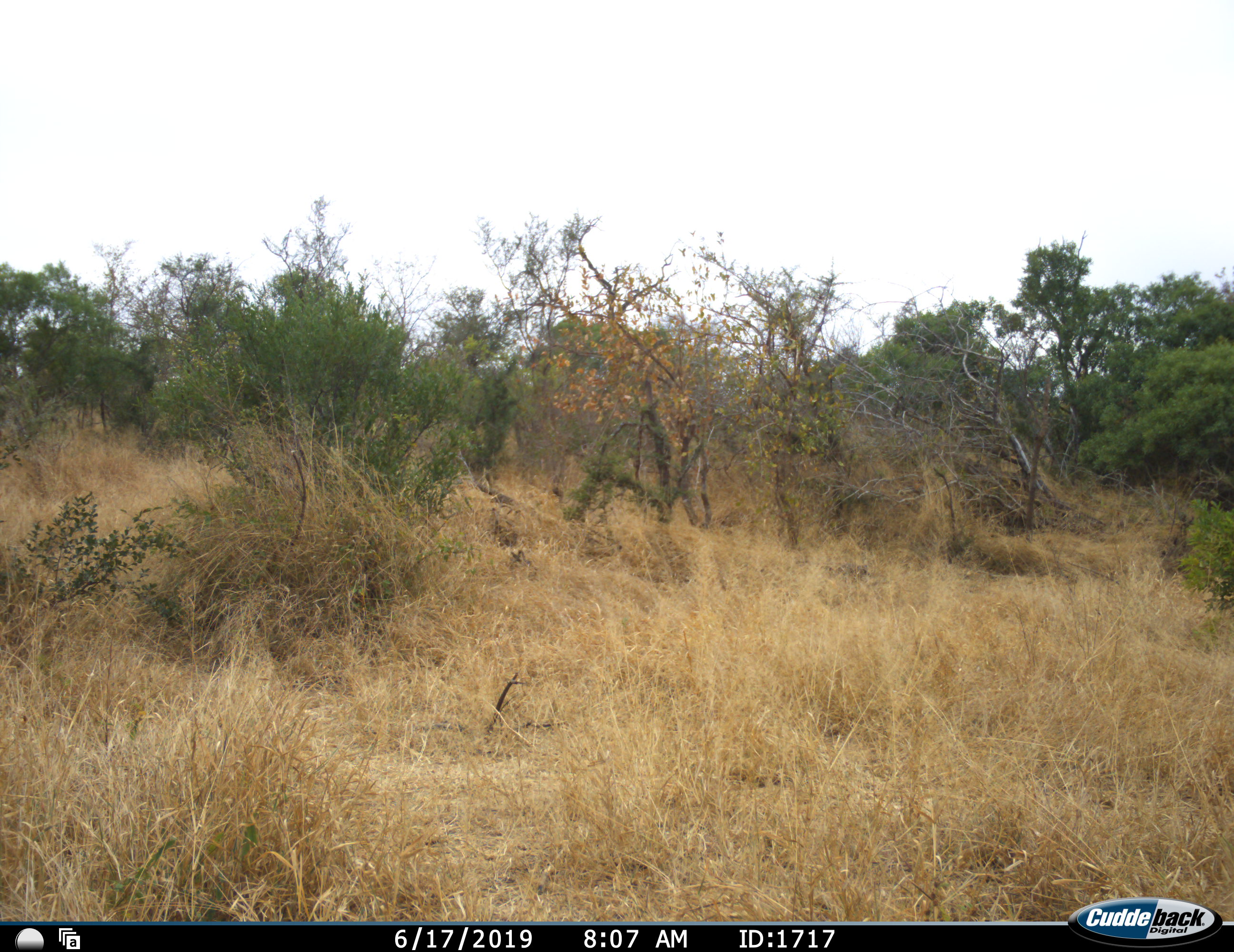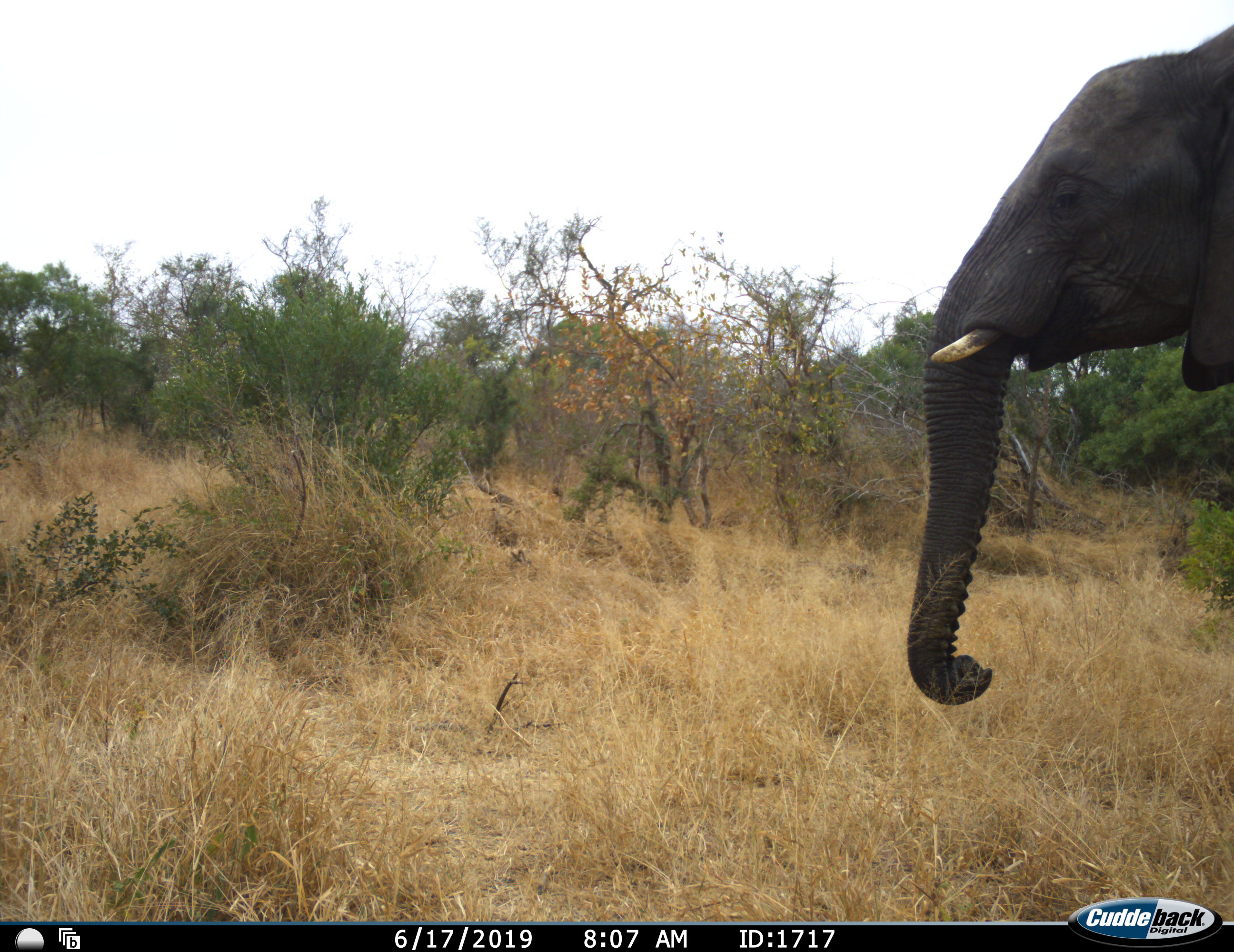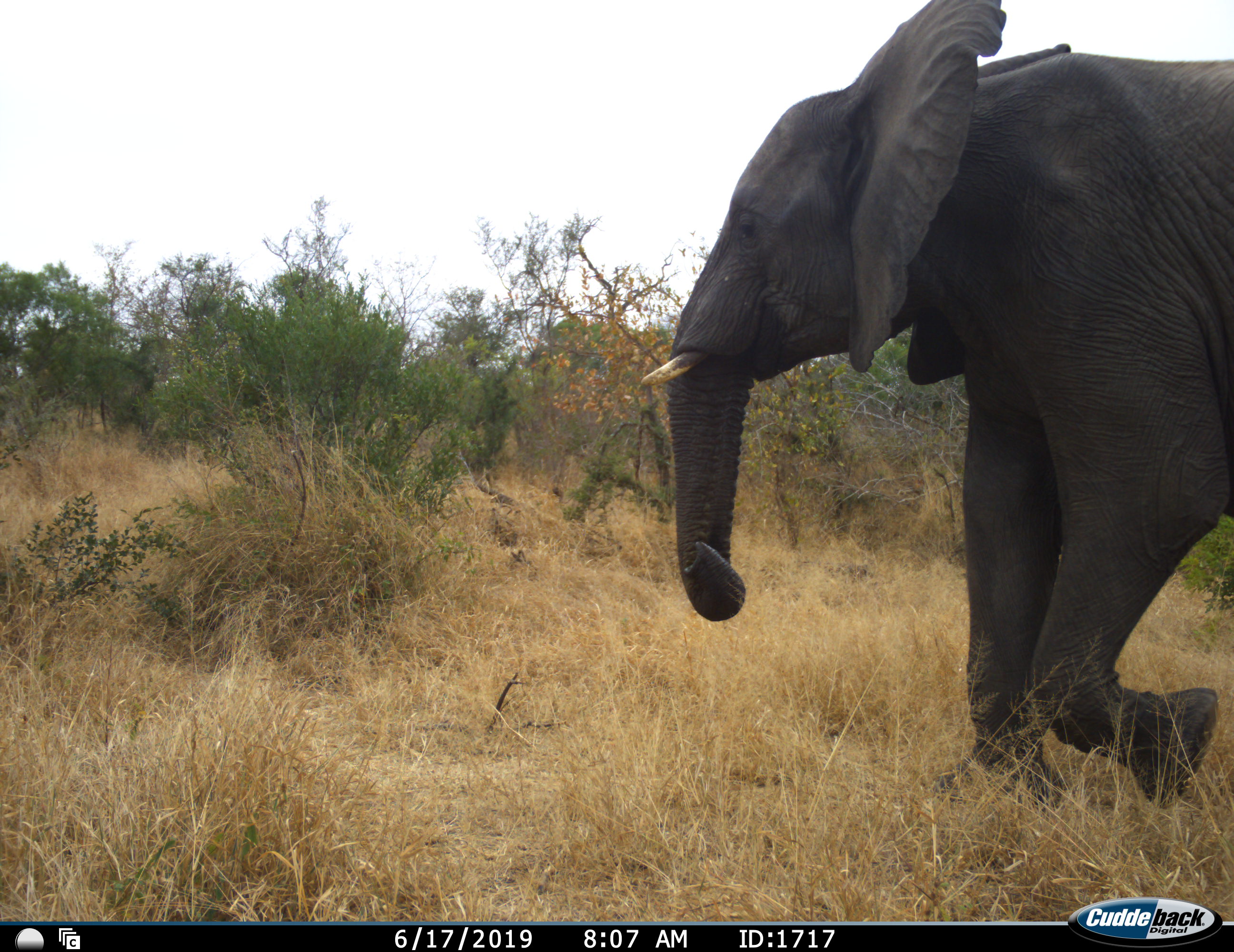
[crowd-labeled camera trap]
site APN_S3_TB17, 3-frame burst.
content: unidentified animal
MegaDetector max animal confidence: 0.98